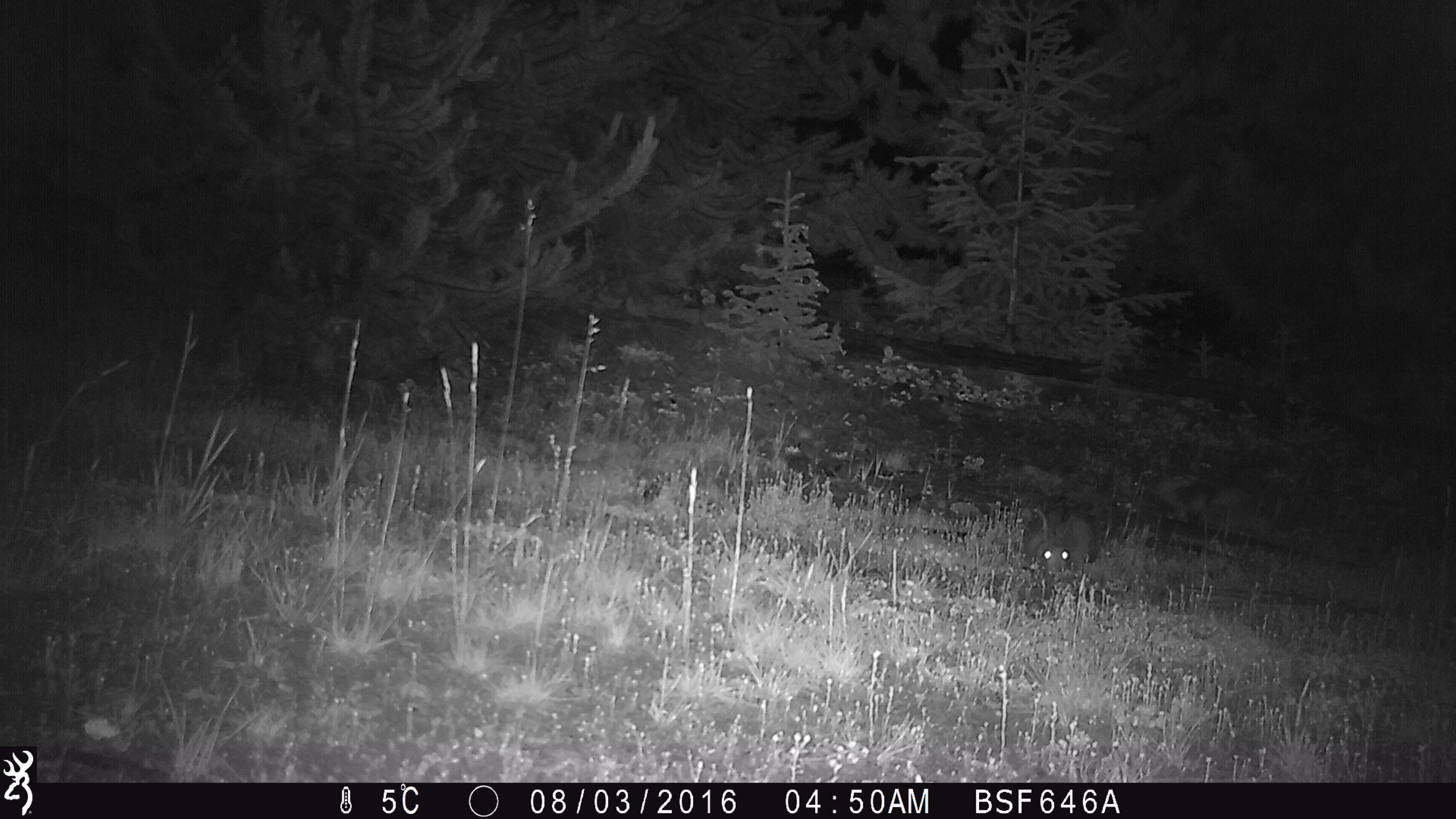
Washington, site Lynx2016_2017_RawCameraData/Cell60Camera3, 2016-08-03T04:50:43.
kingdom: Animalia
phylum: Chordata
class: Mammalia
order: Lagomorpha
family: Leporidae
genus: Lepus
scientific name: Lepus americanus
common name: snowshoe hare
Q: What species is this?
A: Lepus americanus (snowshoe hare).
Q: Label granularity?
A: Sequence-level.